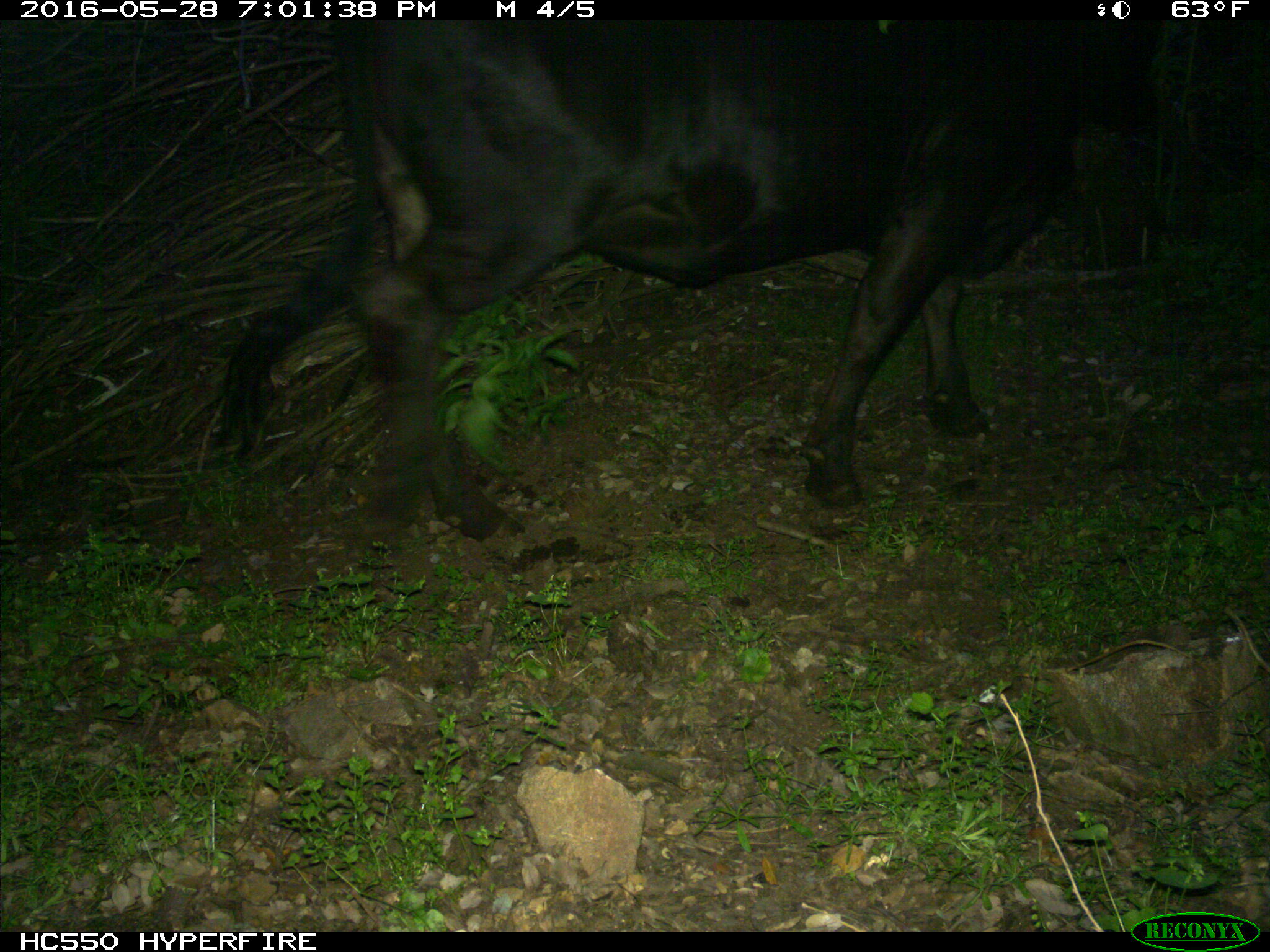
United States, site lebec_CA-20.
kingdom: Animalia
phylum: Chordata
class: Mammalia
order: Artiodactyla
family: Bovidae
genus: Bos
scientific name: Bos taurus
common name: domestic cow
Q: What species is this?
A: Bos taurus (domestic cow).